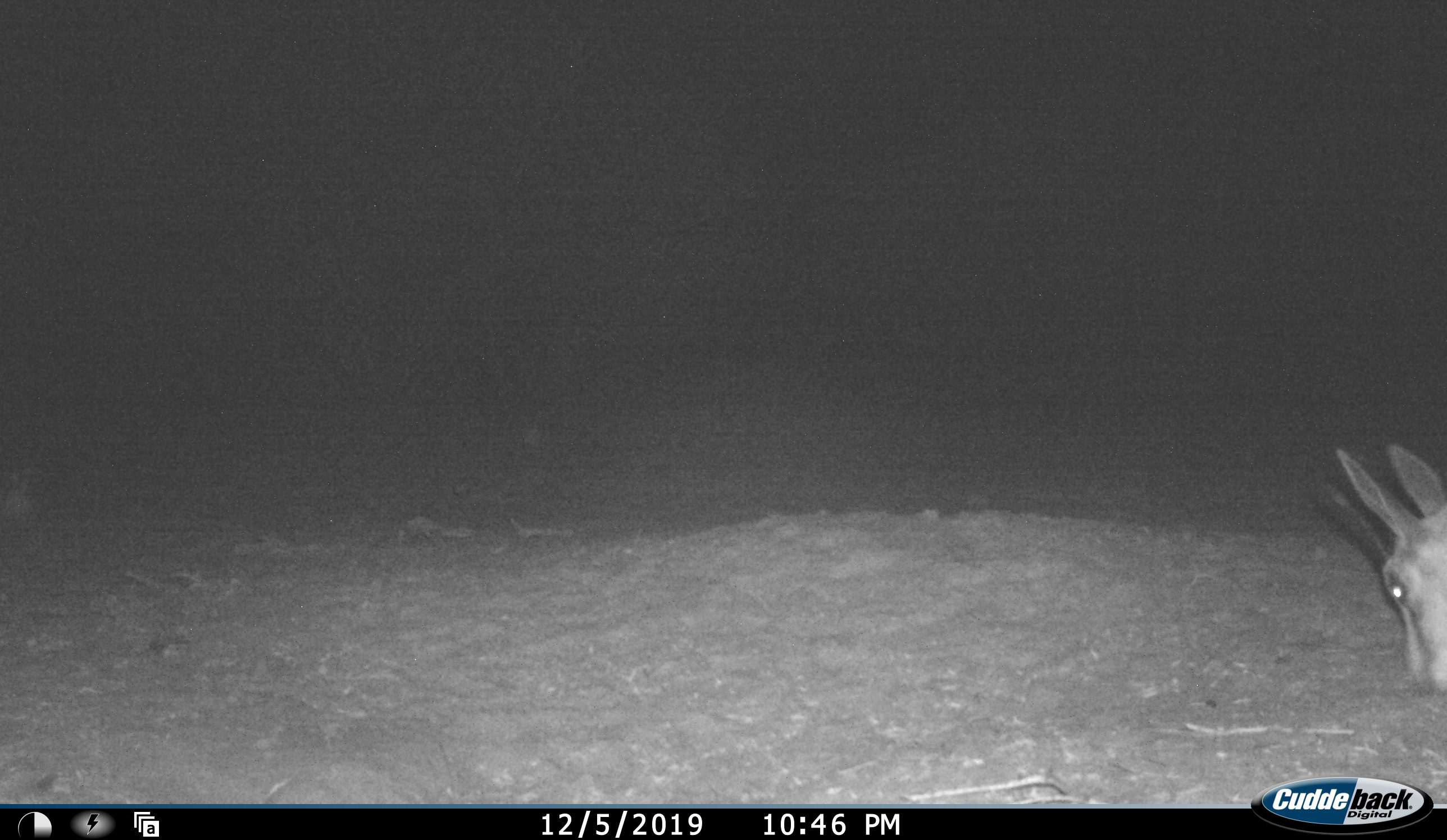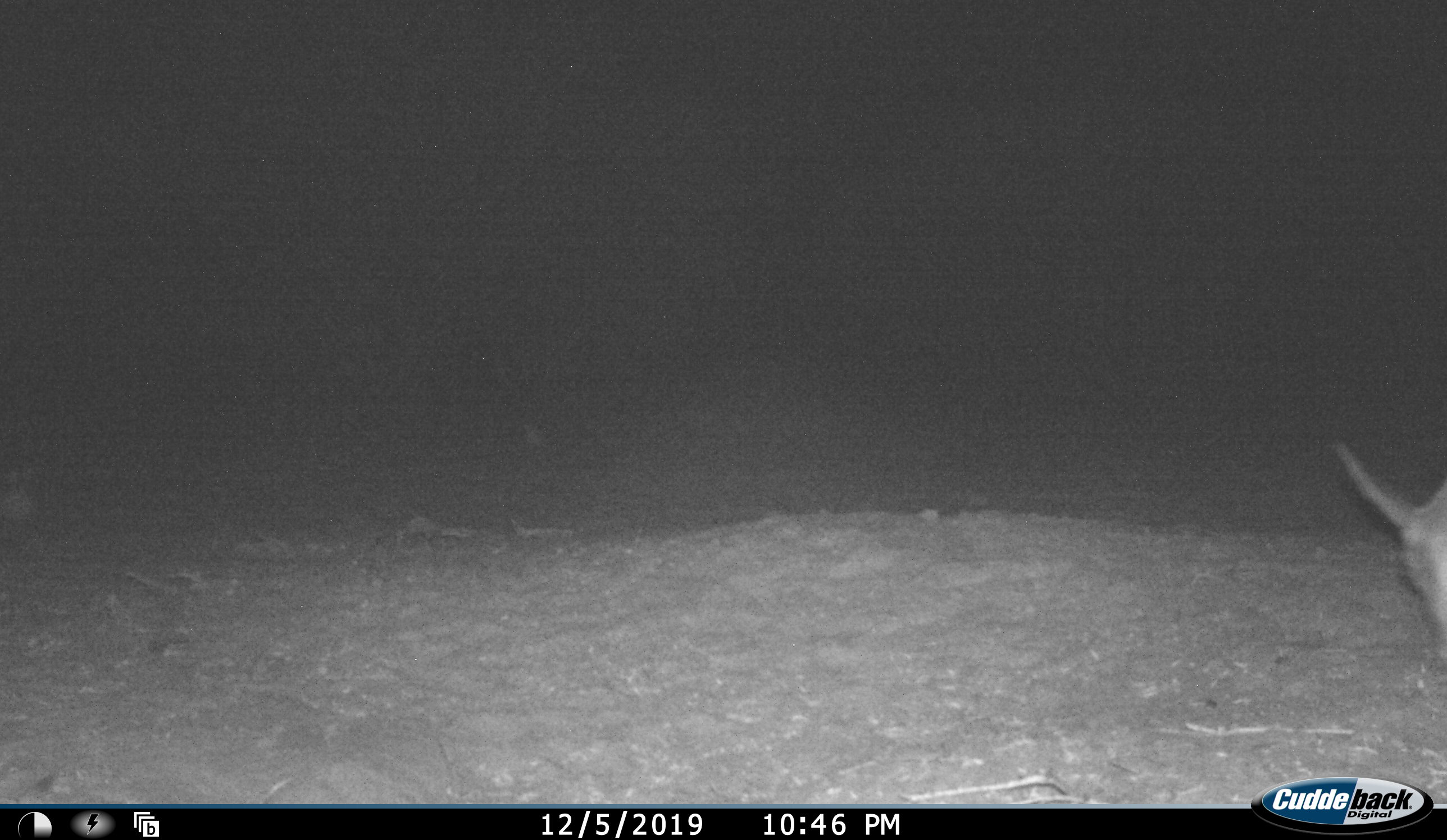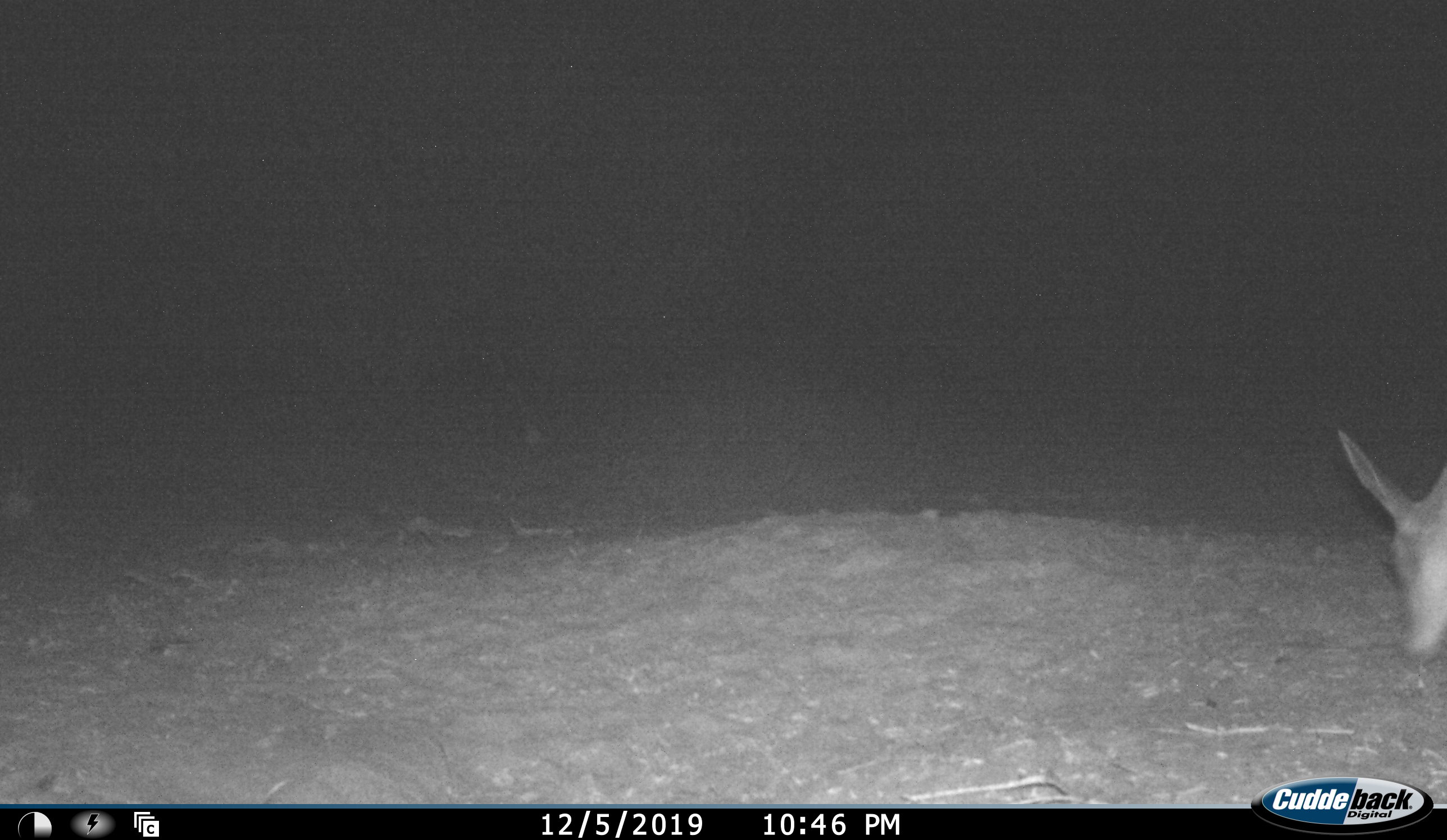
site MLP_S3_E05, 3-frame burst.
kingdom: Animalia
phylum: Chordata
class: Mammalia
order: Artiodactyla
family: Bovidae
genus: Antidorcas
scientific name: Antidorcas marsupialis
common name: springbok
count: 1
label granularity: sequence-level